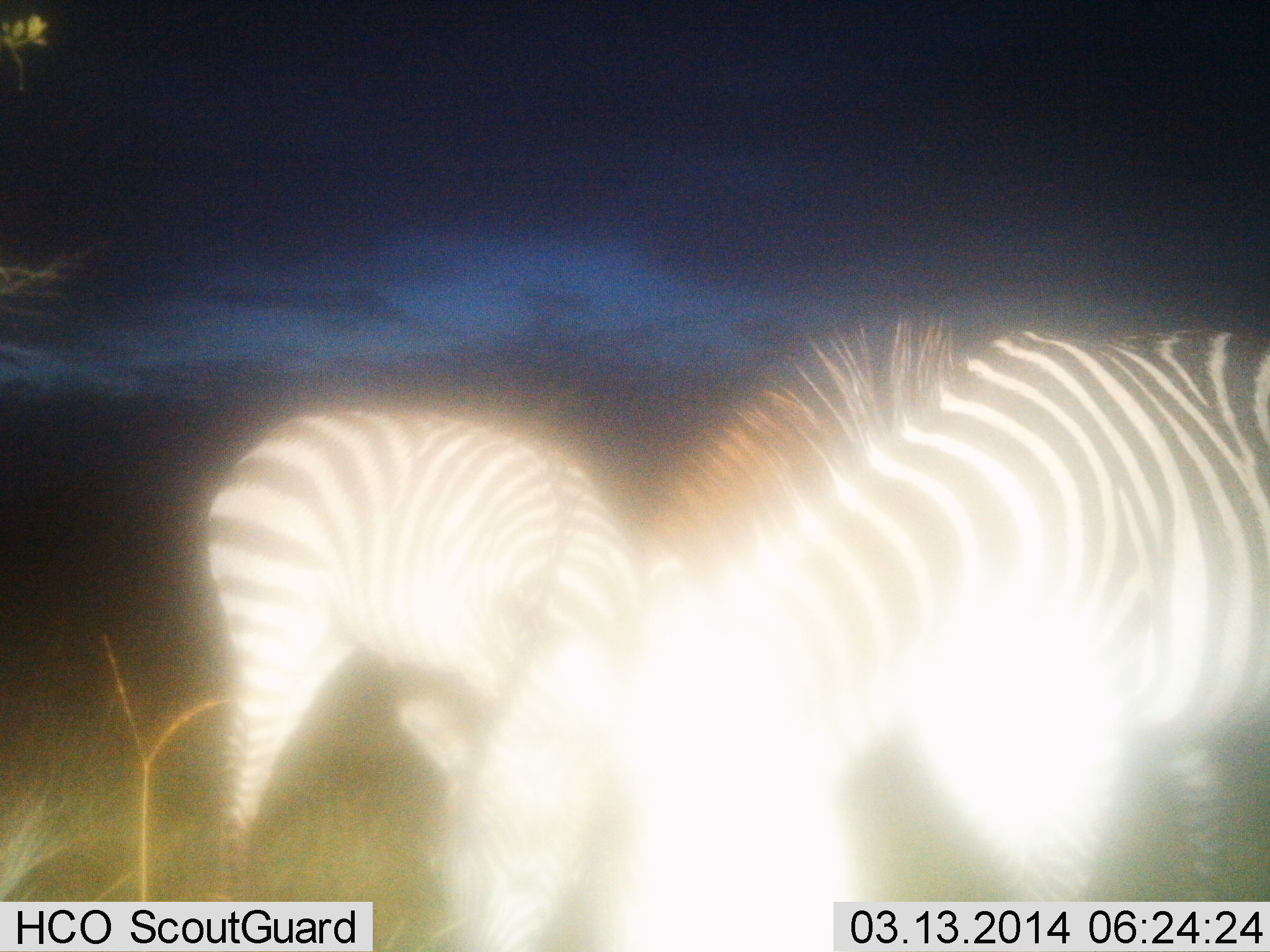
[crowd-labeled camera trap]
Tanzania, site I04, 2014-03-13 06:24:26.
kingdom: Animalia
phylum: Chordata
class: Mammalia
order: Perissodactyla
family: Equidae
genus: Equus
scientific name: Equus quagga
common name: plains zebra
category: zebra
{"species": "zebra (plains zebra) (Equus quagga)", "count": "2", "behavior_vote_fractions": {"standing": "40%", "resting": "0%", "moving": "0%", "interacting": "0%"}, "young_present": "0%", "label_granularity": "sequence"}